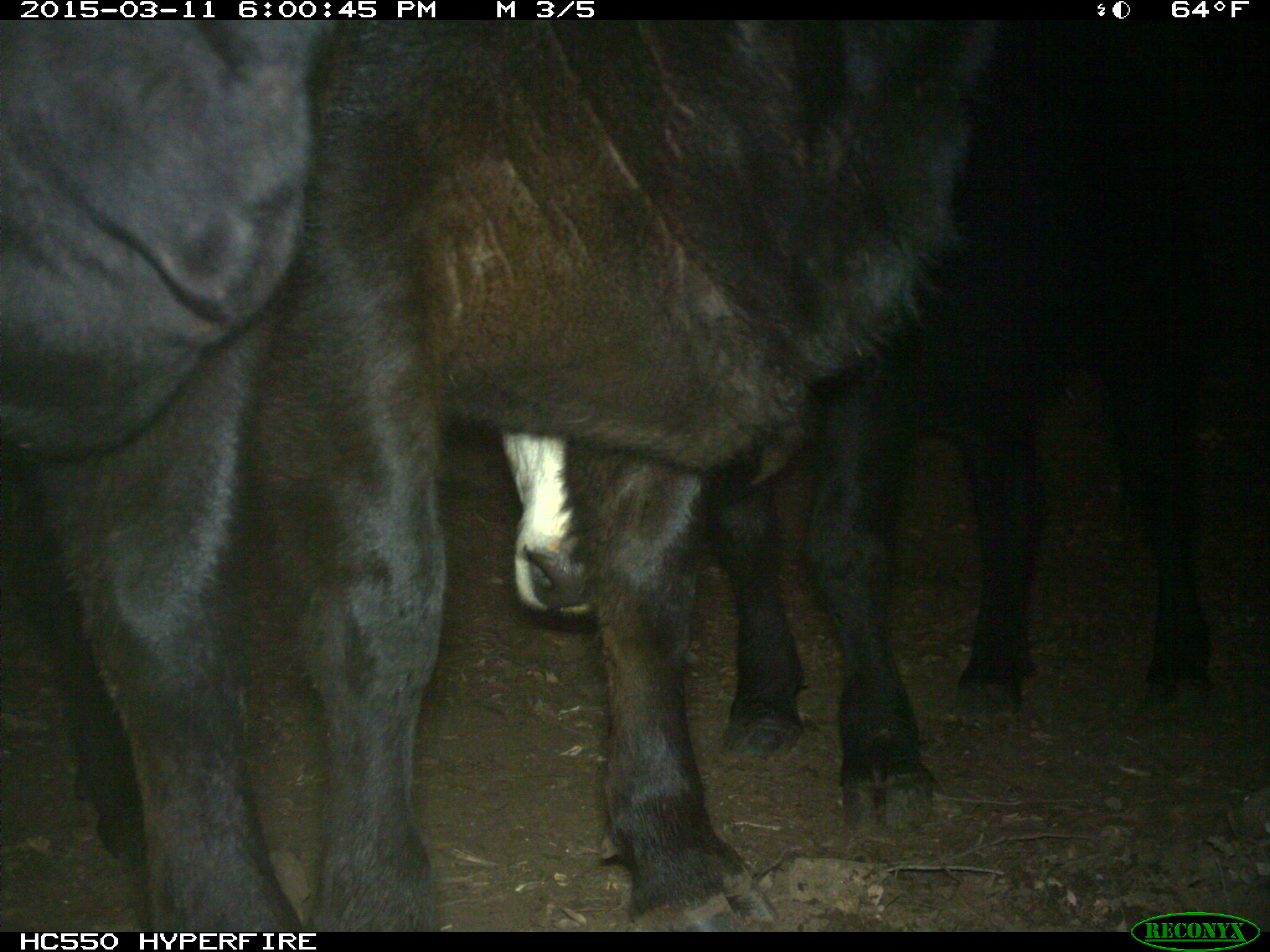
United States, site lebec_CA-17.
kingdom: Animalia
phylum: Chordata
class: Mammalia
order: Artiodactyla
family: Bovidae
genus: Bos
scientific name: Bos taurus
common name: domestic cow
Bos taurus (domestic cow).